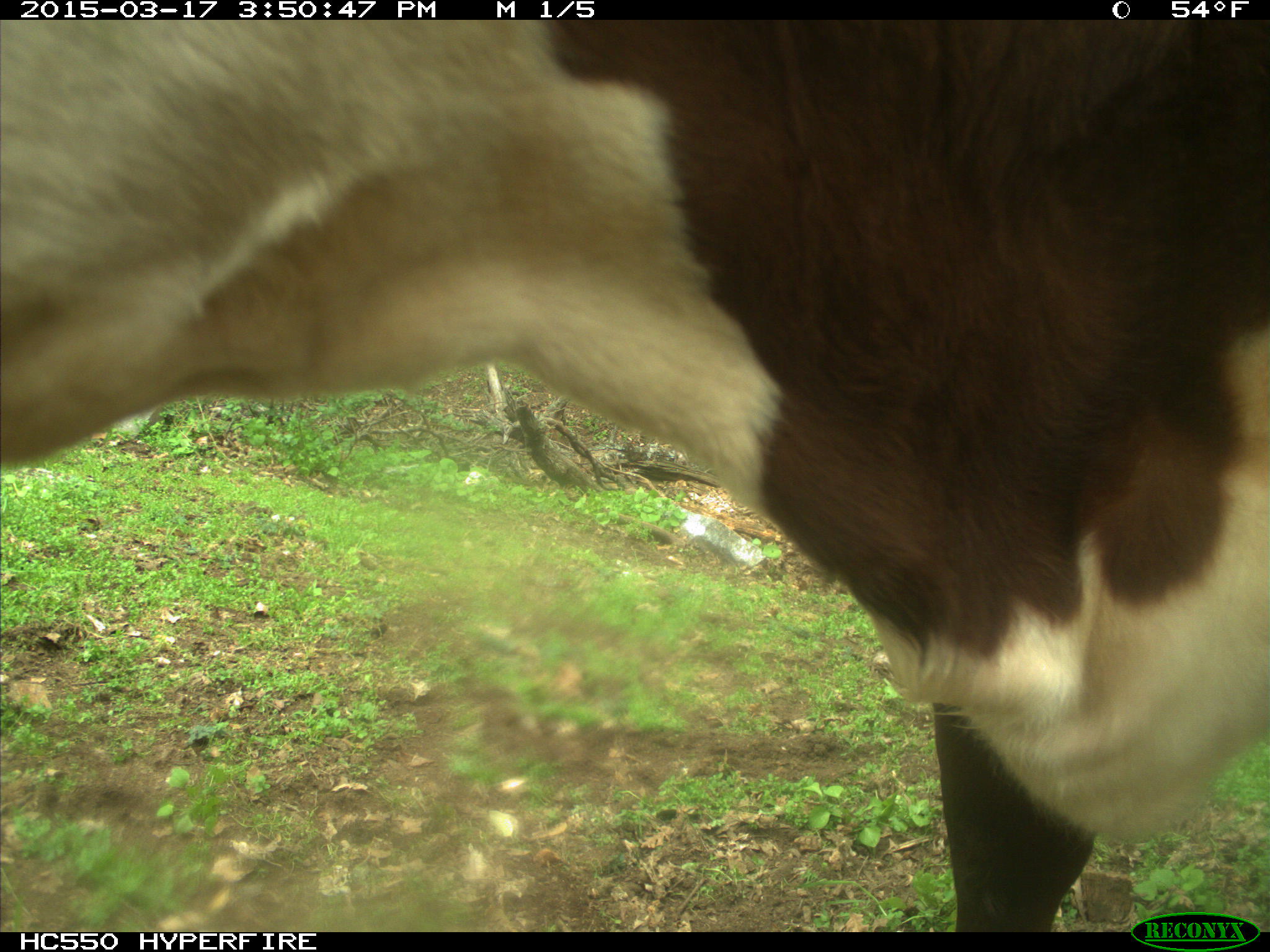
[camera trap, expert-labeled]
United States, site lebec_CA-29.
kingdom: Animalia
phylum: Chordata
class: Mammalia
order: Artiodactyla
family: Bovidae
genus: Bos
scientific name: Bos taurus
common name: domestic cow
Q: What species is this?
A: Bos taurus (domestic cow).